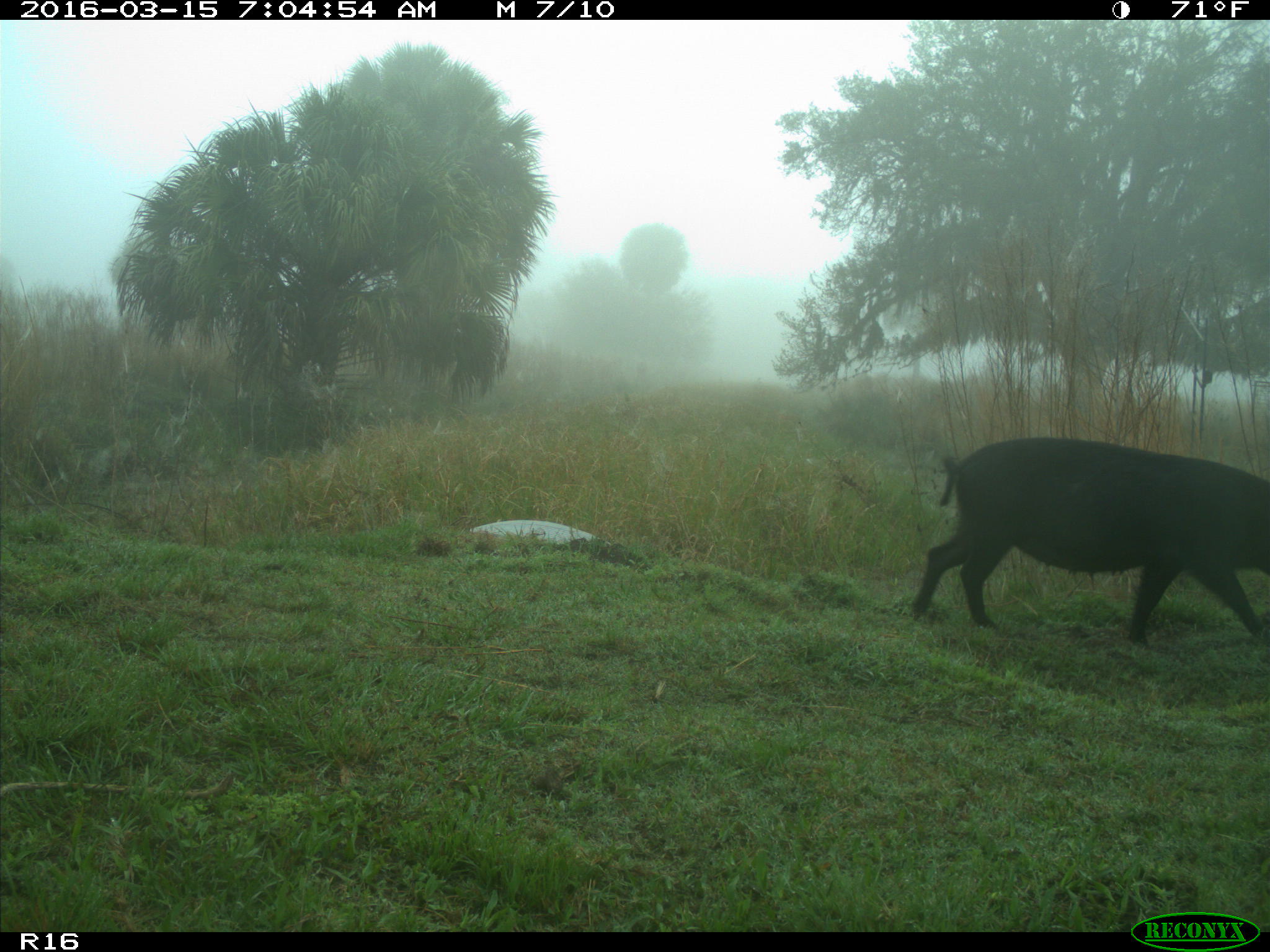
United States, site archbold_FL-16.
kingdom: Animalia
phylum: Chordata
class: Mammalia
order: Artiodactyla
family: Suidae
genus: Sus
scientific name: Sus scrofa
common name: wild boar